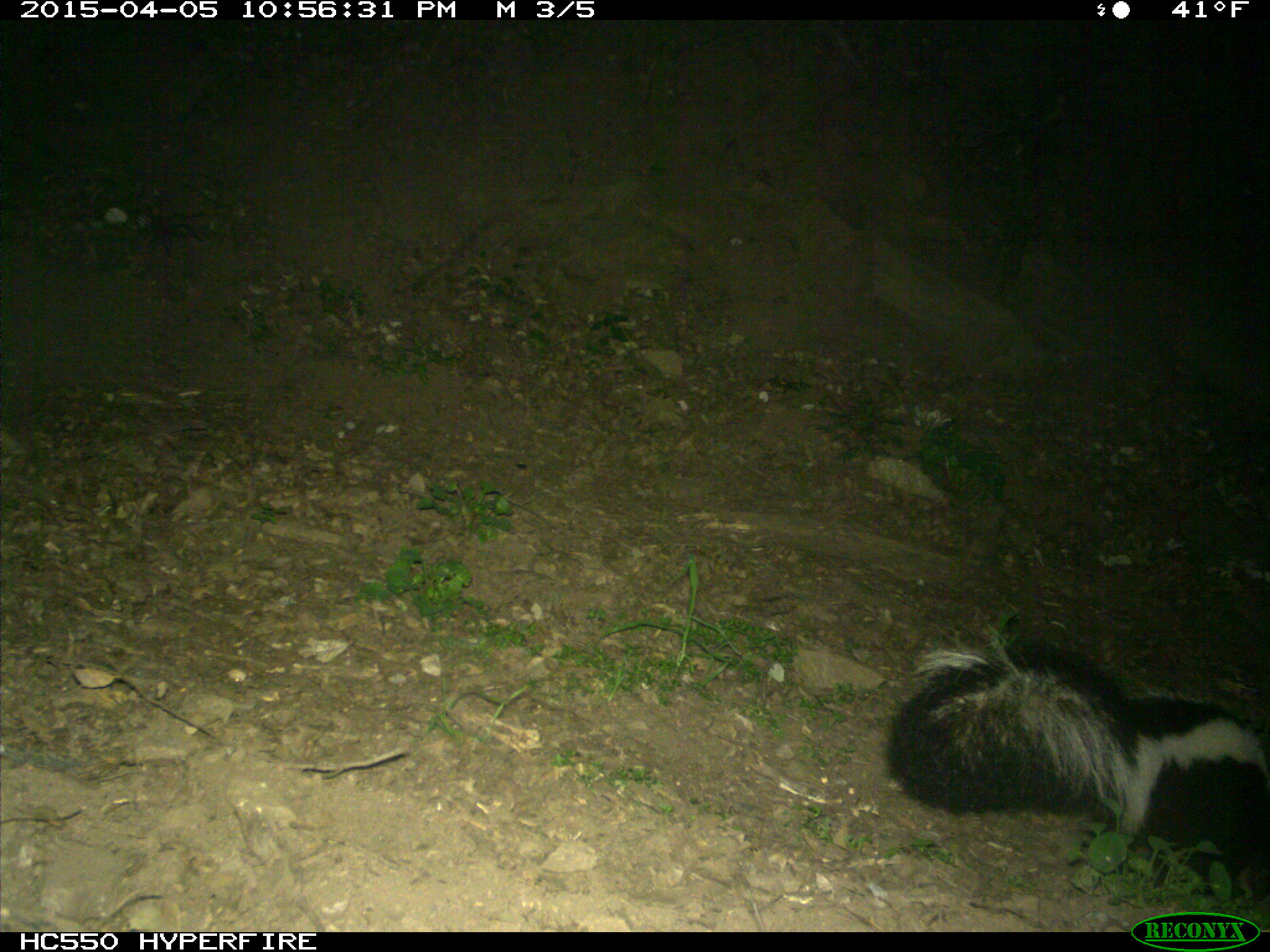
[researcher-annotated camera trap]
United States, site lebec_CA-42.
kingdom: Animalia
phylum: Chordata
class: Mammalia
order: Carnivora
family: Mephitidae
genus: Mephitis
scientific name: Mephitis mephitis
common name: striped skunk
Mephitis mephitis (striped skunk).